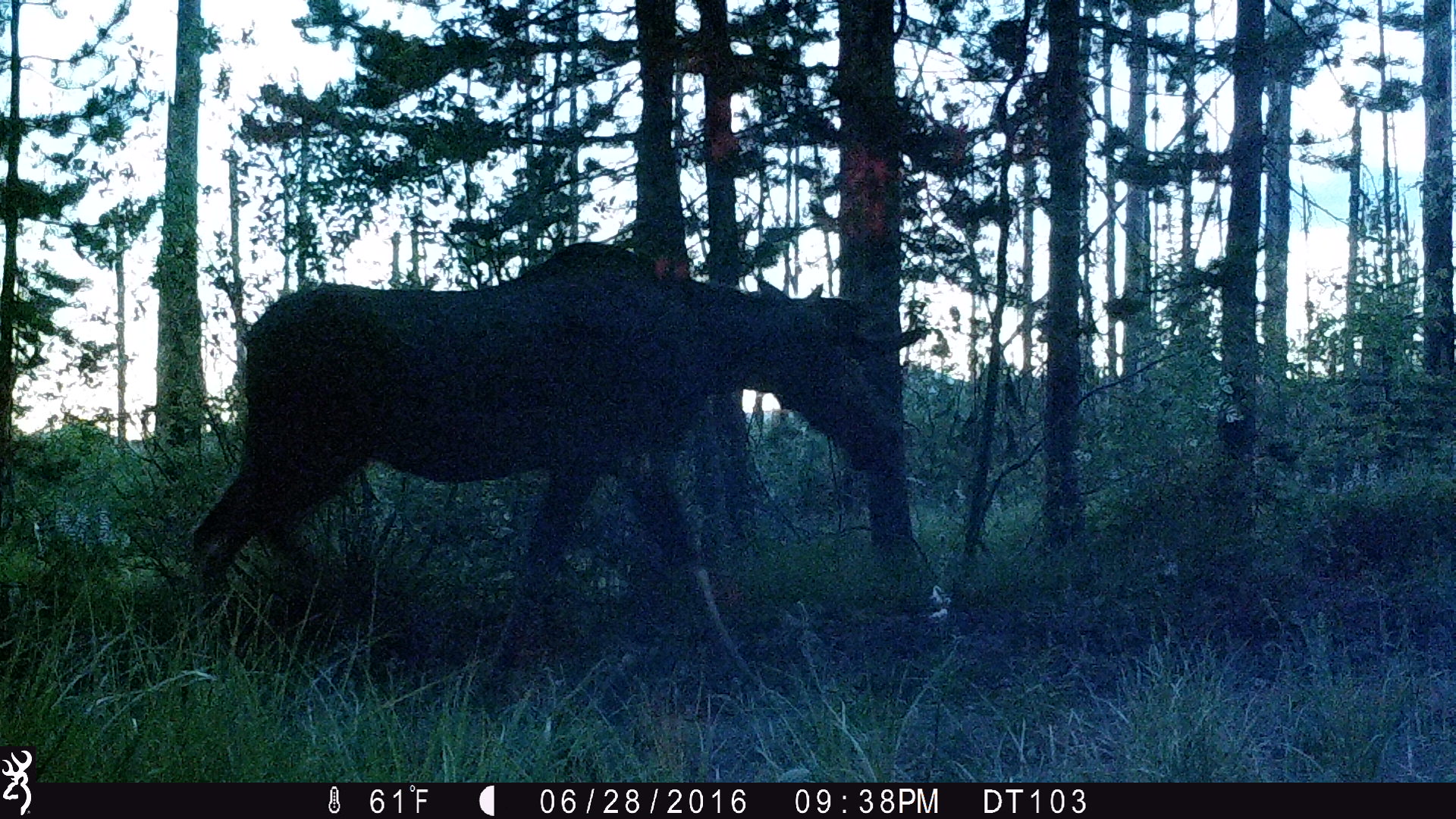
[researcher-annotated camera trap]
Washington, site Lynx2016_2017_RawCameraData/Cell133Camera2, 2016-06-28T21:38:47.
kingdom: Animalia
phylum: Chordata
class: Mammalia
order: Artiodactyla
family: Cervidae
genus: Alces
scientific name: Alces alces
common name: moose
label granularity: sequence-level